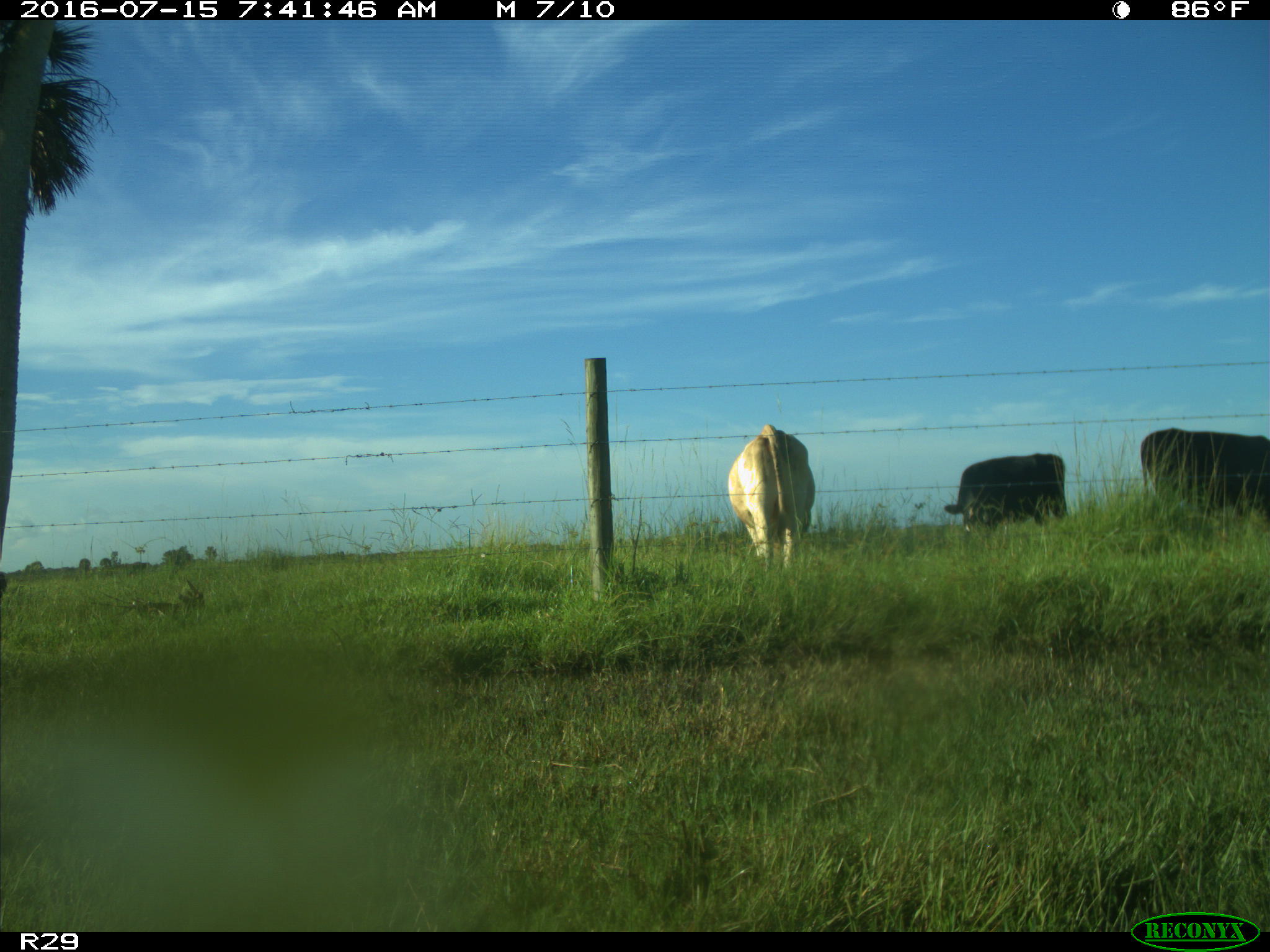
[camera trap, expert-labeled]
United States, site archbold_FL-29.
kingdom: Animalia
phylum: Chordata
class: Mammalia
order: Artiodactyla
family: Bovidae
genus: Bos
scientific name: Bos taurus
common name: domestic cow